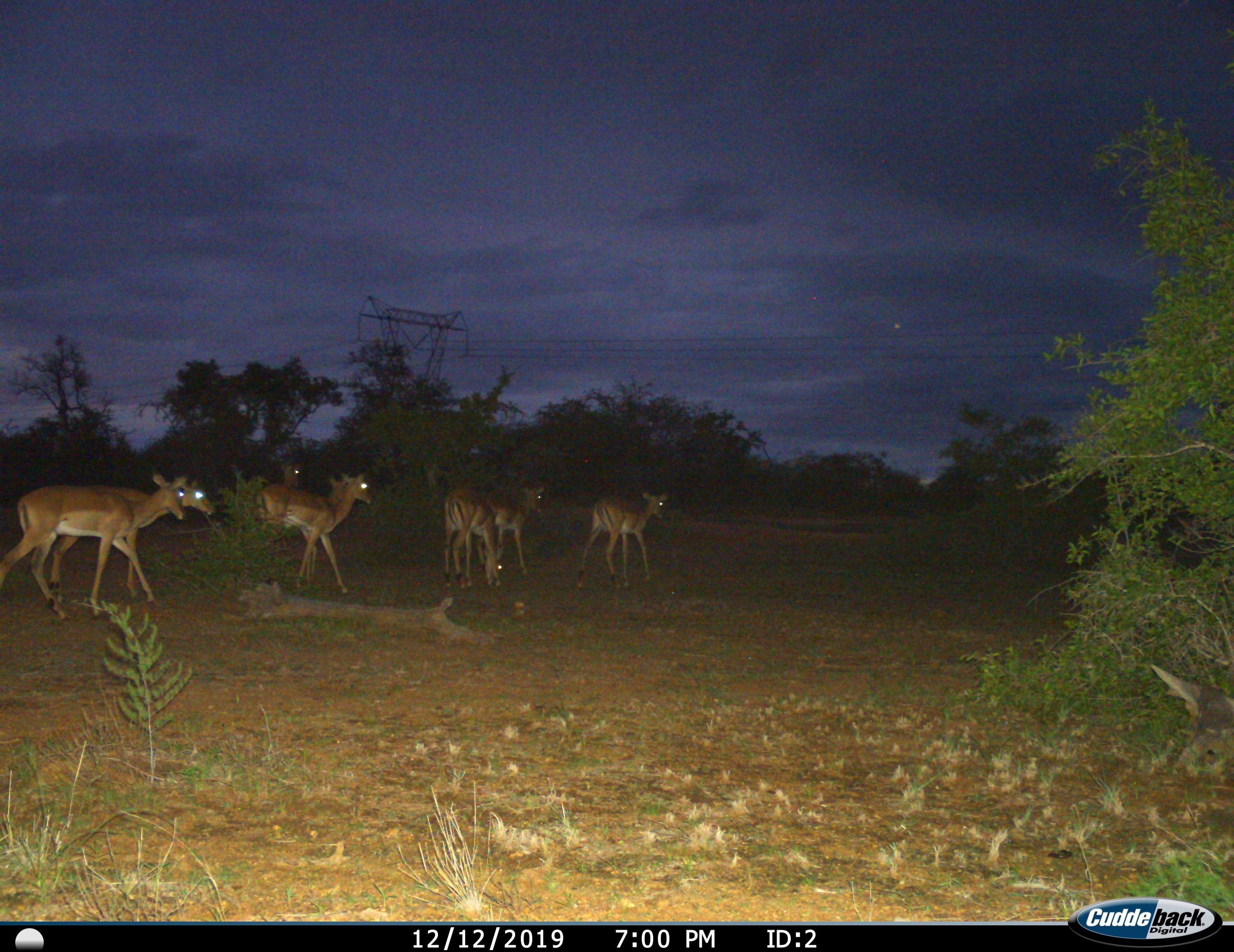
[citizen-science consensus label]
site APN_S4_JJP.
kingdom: Animalia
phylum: Chordata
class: Mammalia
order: Artiodactyla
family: Bovidae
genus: Aepyceros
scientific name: Aepyceros melampus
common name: impala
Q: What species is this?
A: Impala (Aepyceros melampus).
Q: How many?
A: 8.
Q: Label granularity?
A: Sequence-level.